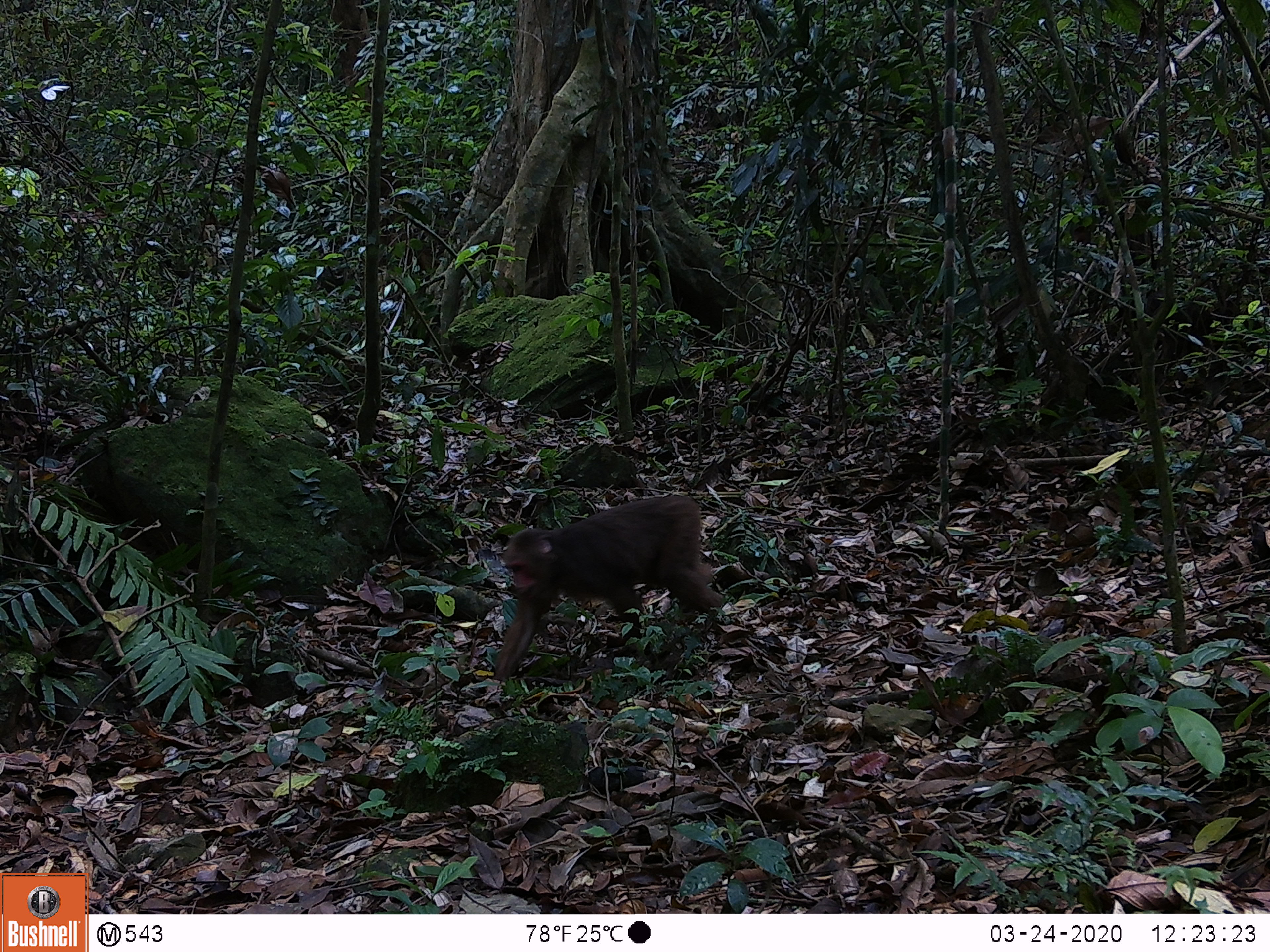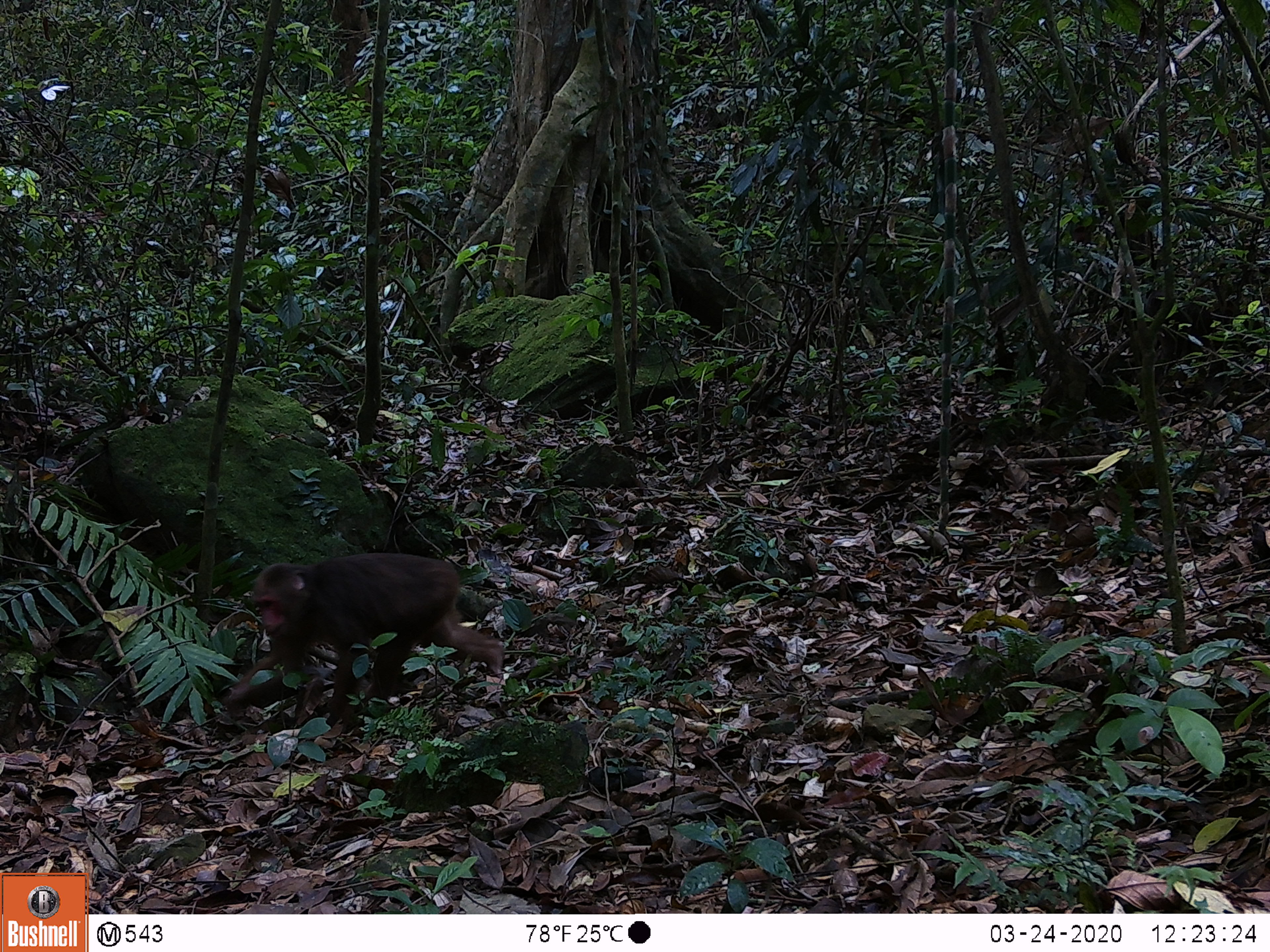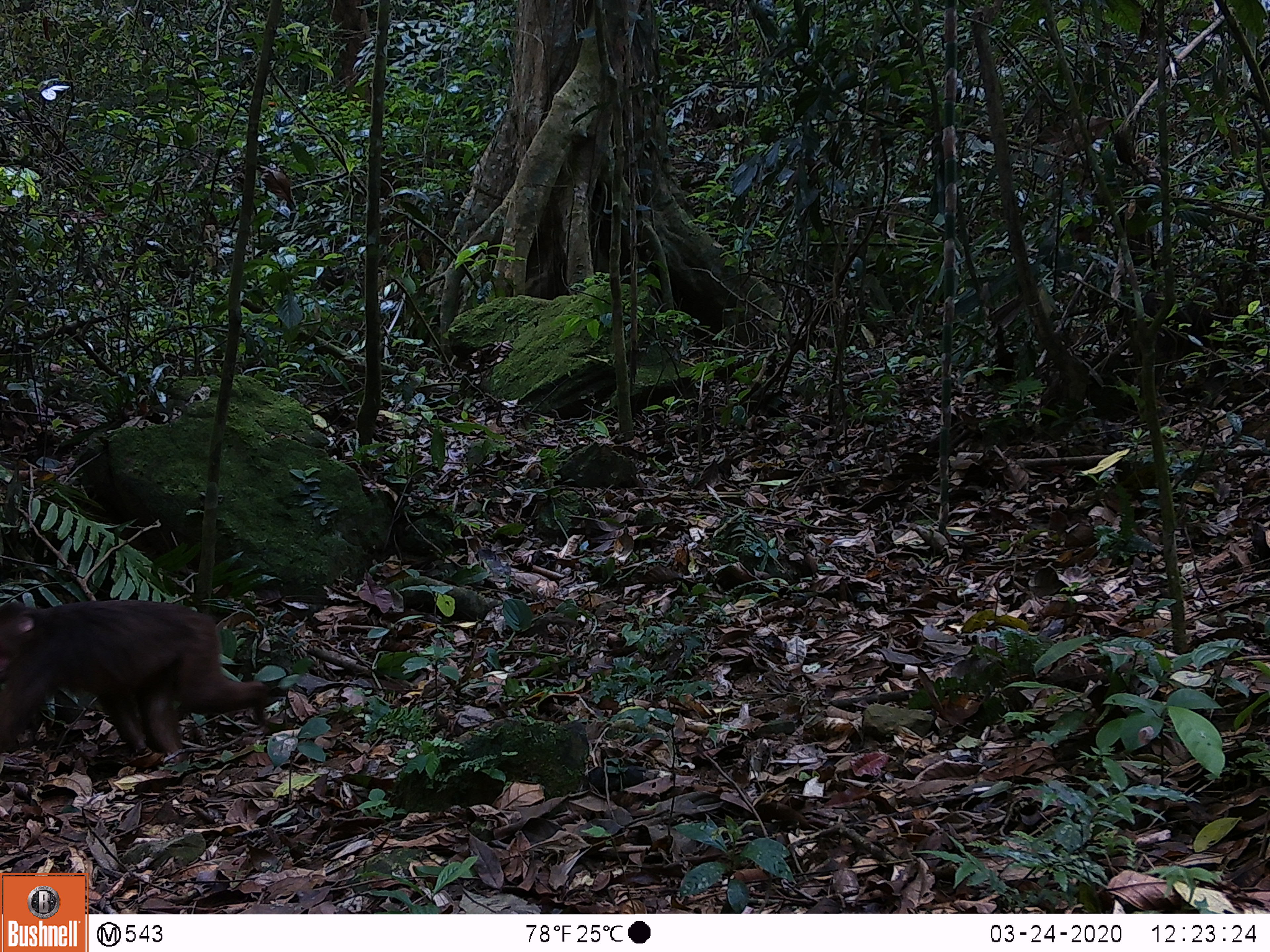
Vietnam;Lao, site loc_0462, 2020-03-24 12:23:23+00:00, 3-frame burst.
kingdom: Animalia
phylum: Chordata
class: Mammalia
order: Primates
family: Cercopithecidae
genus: Macaca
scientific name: Macaca arctoides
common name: stump-tailed macaque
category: stump tailed macaque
Stump tailed macaque (stump-tailed macaque) (Macaca arctoides). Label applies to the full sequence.